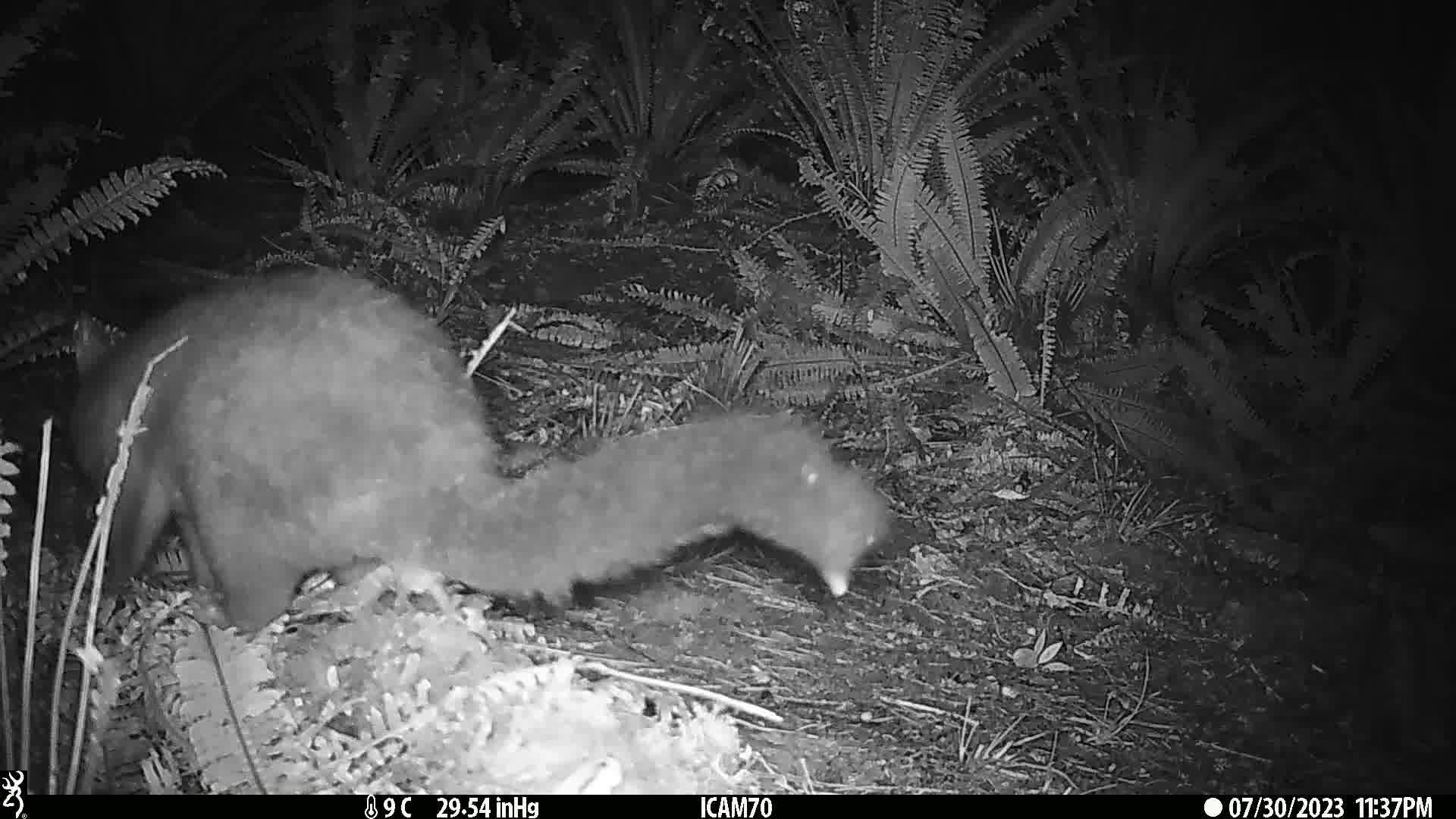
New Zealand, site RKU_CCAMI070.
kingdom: Animalia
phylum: Chordata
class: Mammalia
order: Diprotodontia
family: Phalangeridae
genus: Trichosurus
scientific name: Trichosurus vulpecula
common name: common brushtail possum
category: possum